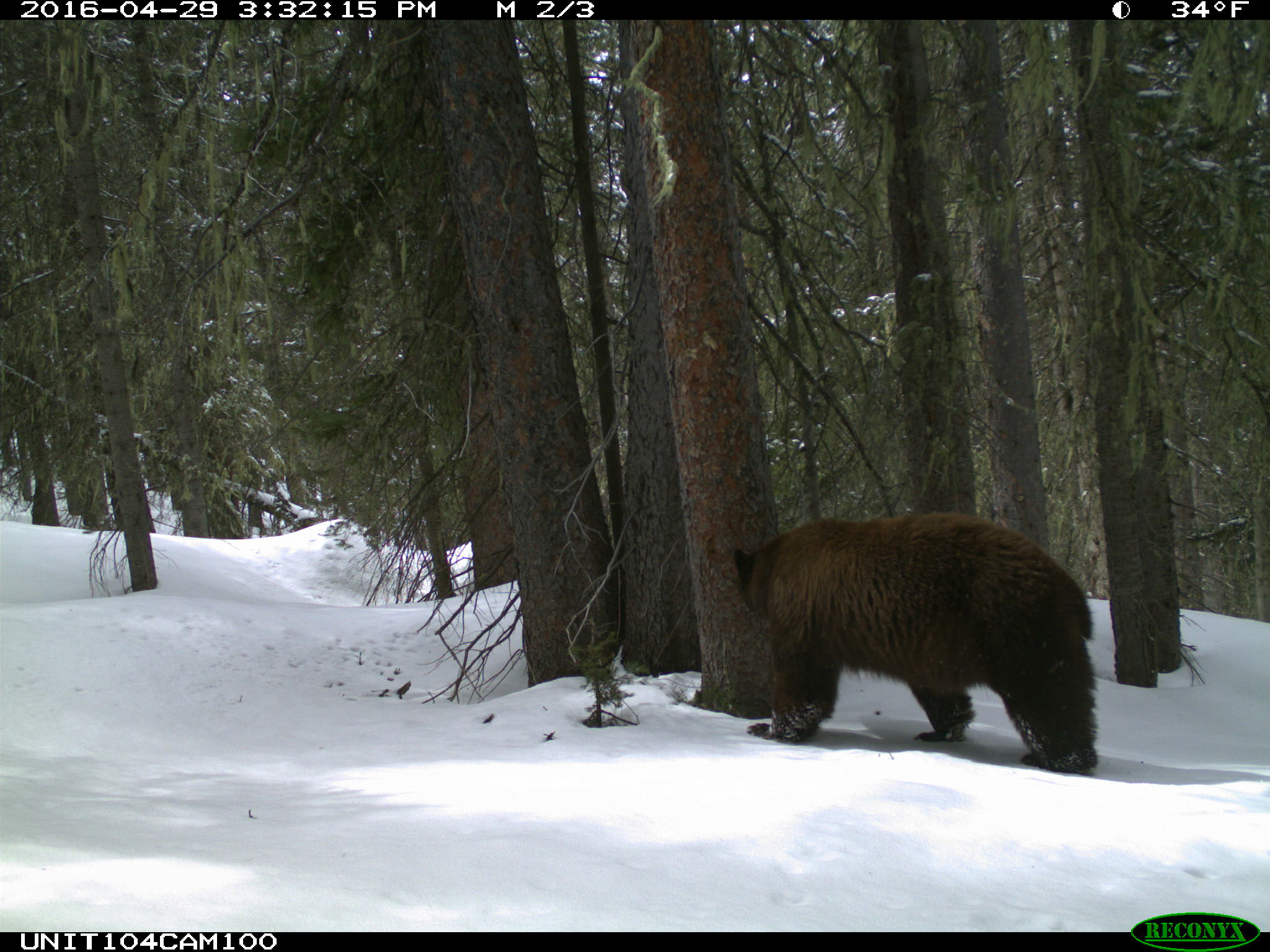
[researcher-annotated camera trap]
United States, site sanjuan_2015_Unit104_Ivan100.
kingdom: Animalia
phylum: Chordata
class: Mammalia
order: Carnivora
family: Ursidae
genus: Ursus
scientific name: Ursus americanus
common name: american black bear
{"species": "Ursus americanus (american black bear)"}